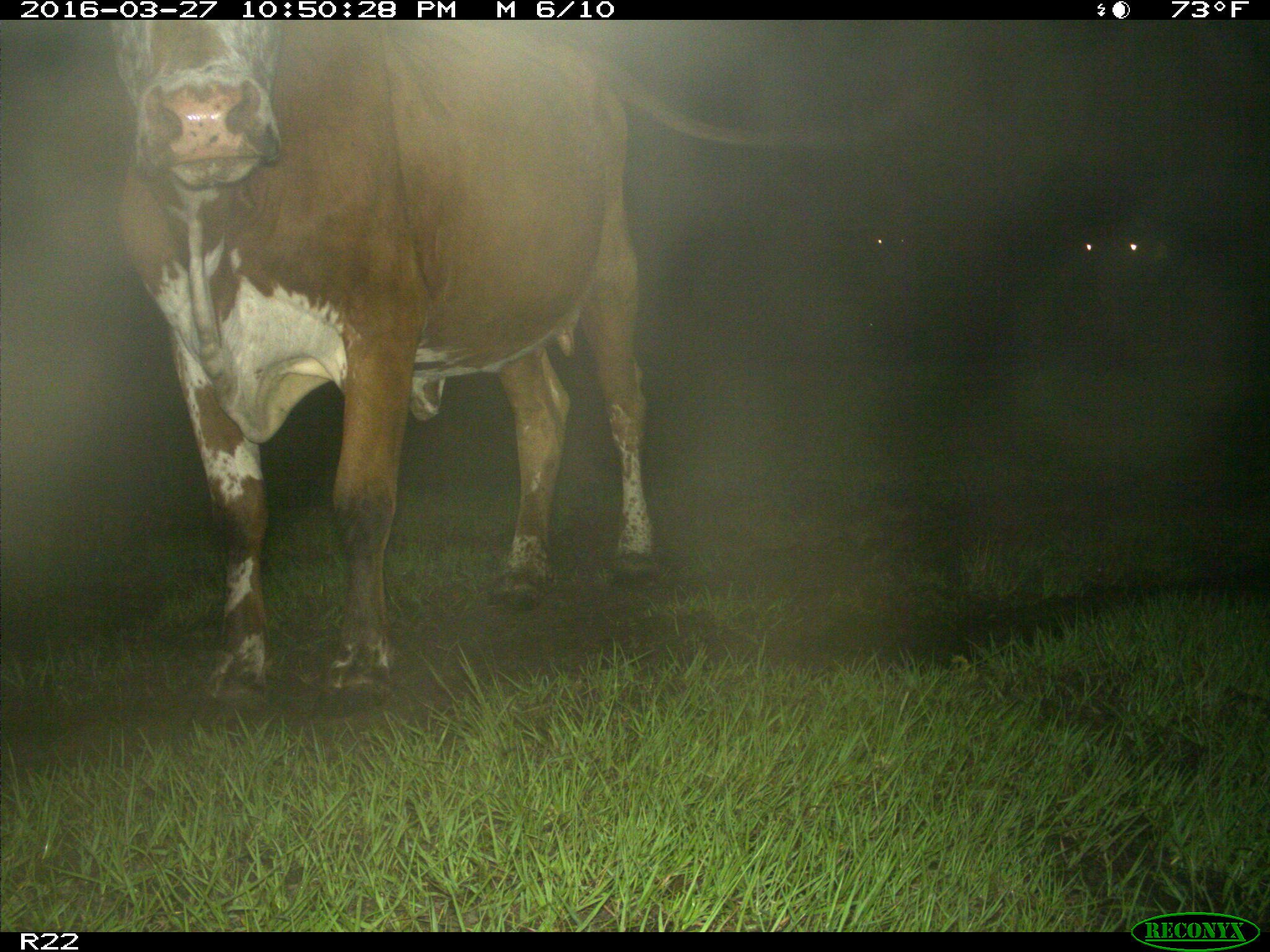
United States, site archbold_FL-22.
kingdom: Animalia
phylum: Chordata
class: Mammalia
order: Artiodactyla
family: Bovidae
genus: Bos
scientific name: Bos taurus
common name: domestic cow